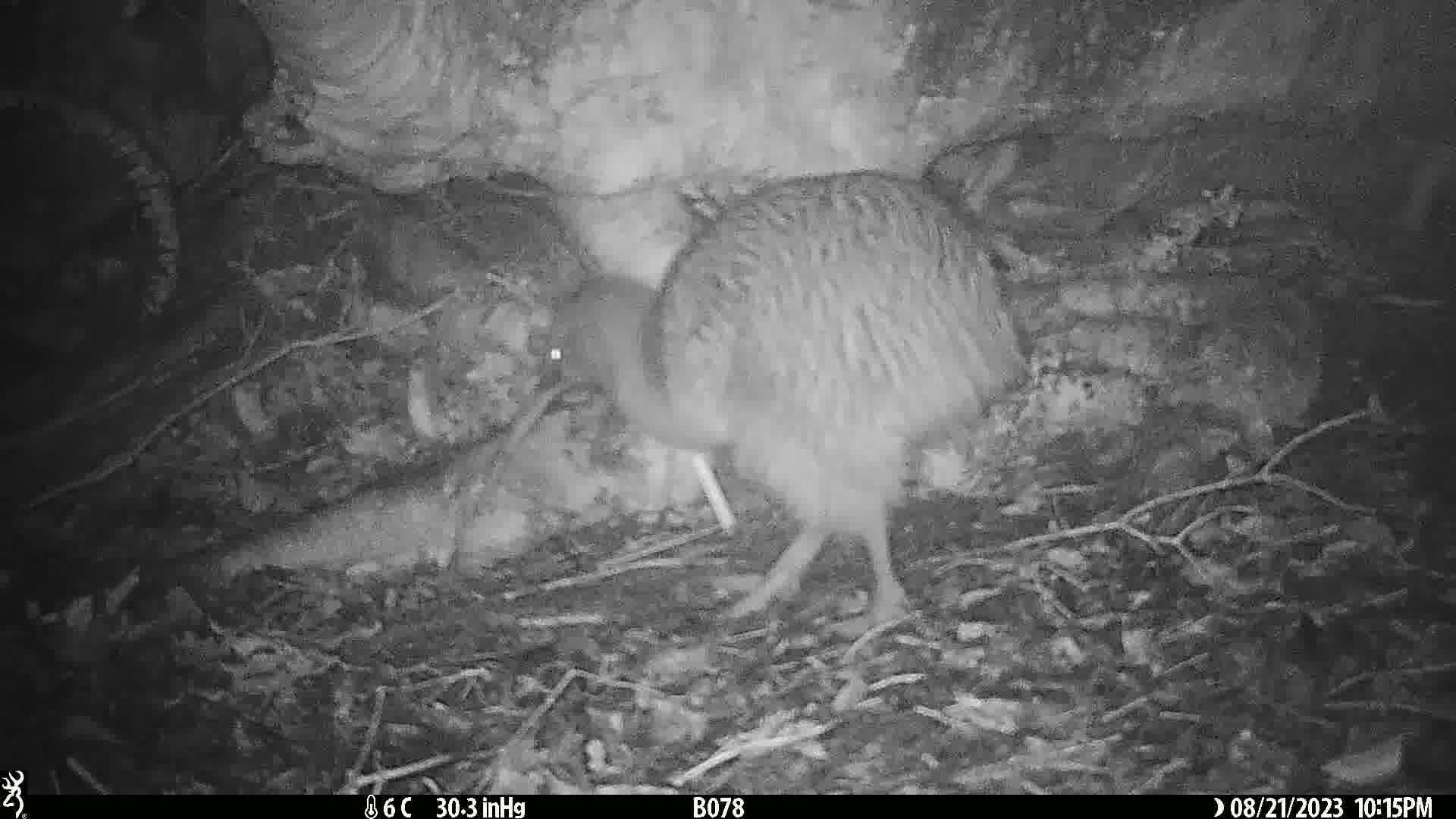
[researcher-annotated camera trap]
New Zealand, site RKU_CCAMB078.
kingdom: Animalia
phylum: Chordata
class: Aves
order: Apterygiformes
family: Apterygidae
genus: Apteryx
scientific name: Apteryx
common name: kiwi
Kiwi (Apteryx).